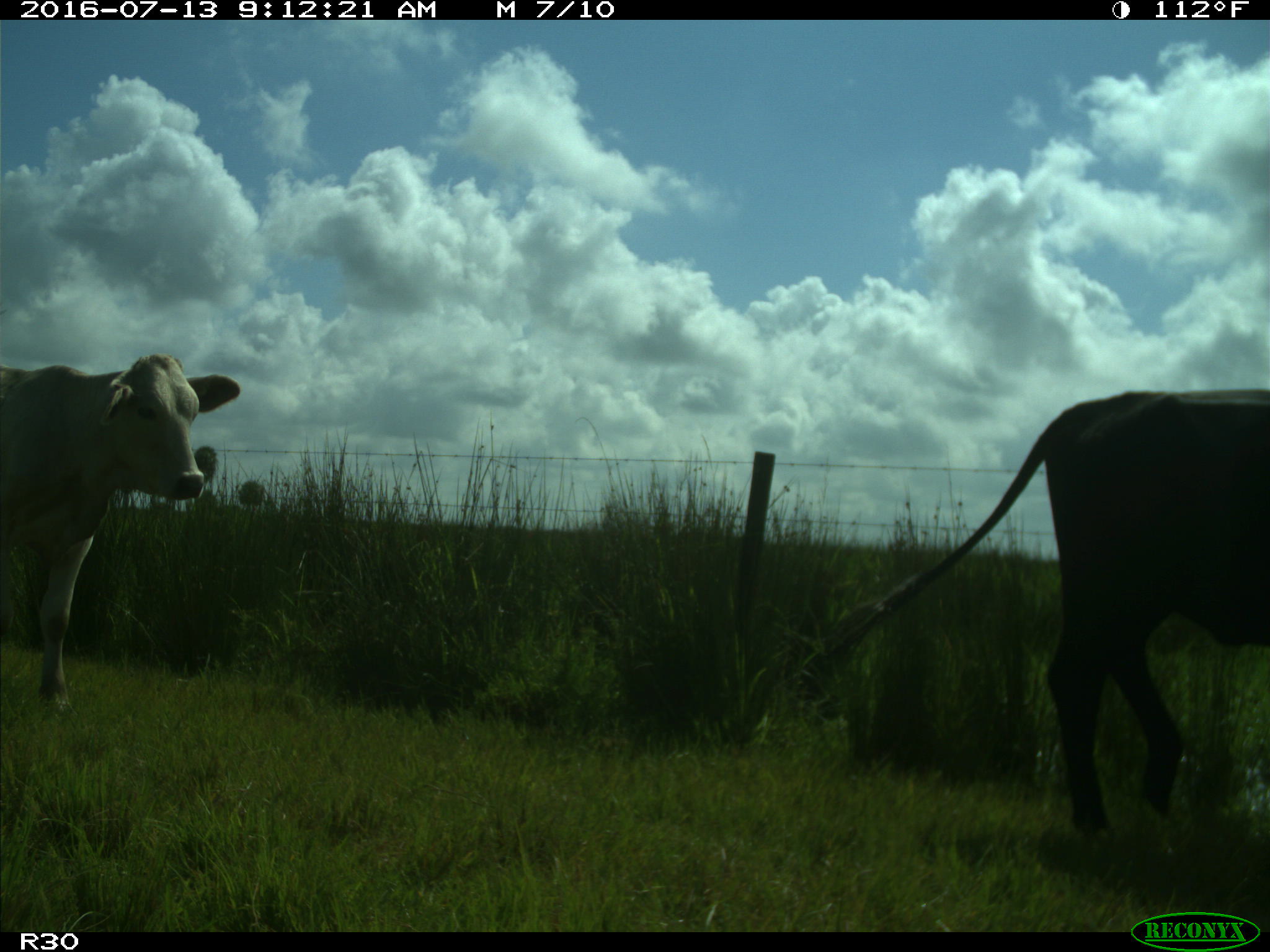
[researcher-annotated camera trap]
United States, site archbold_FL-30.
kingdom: Animalia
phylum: Chordata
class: Mammalia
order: Artiodactyla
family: Bovidae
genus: Bos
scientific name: Bos taurus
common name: domestic cow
Bos taurus (domestic cow).